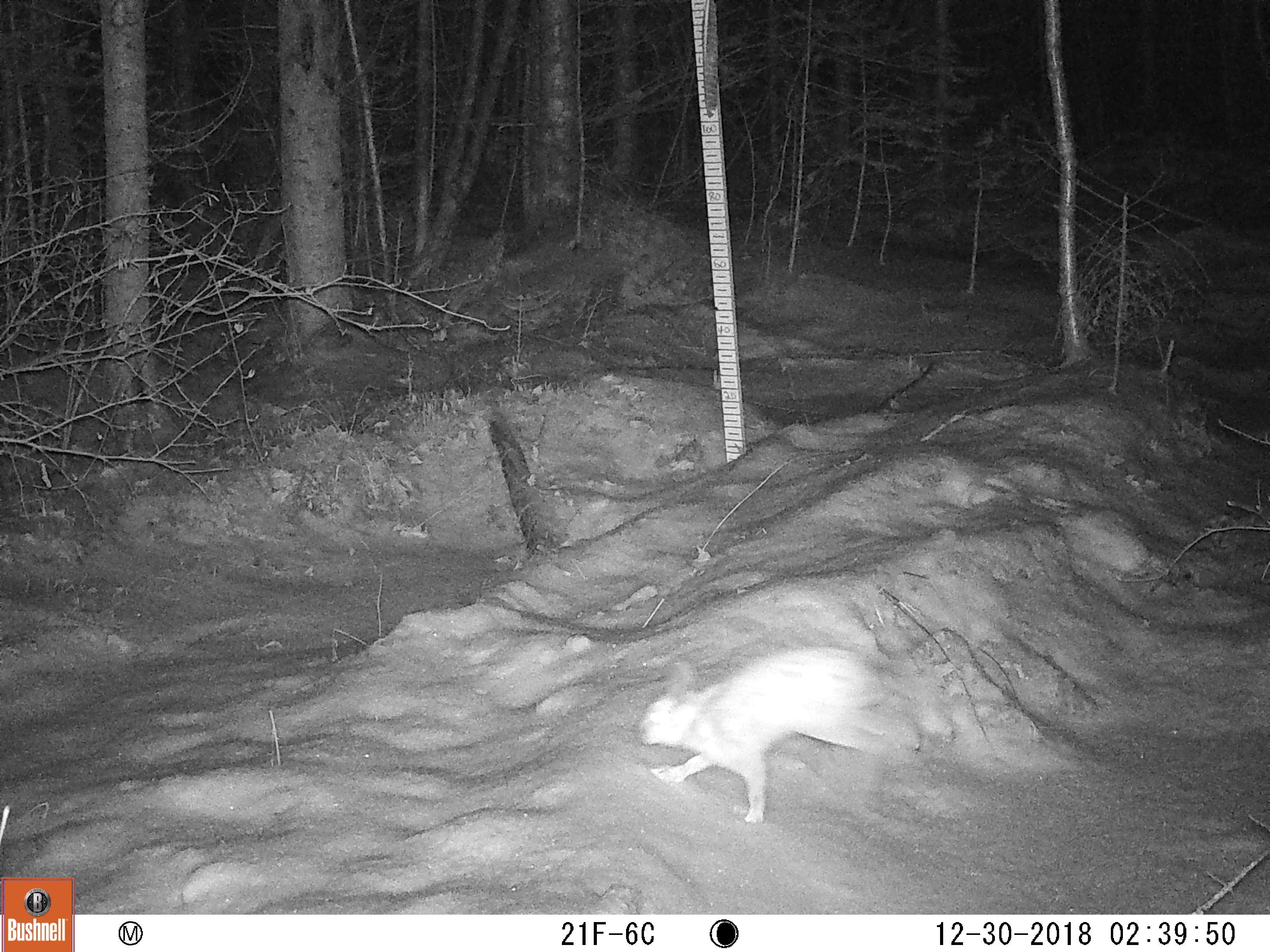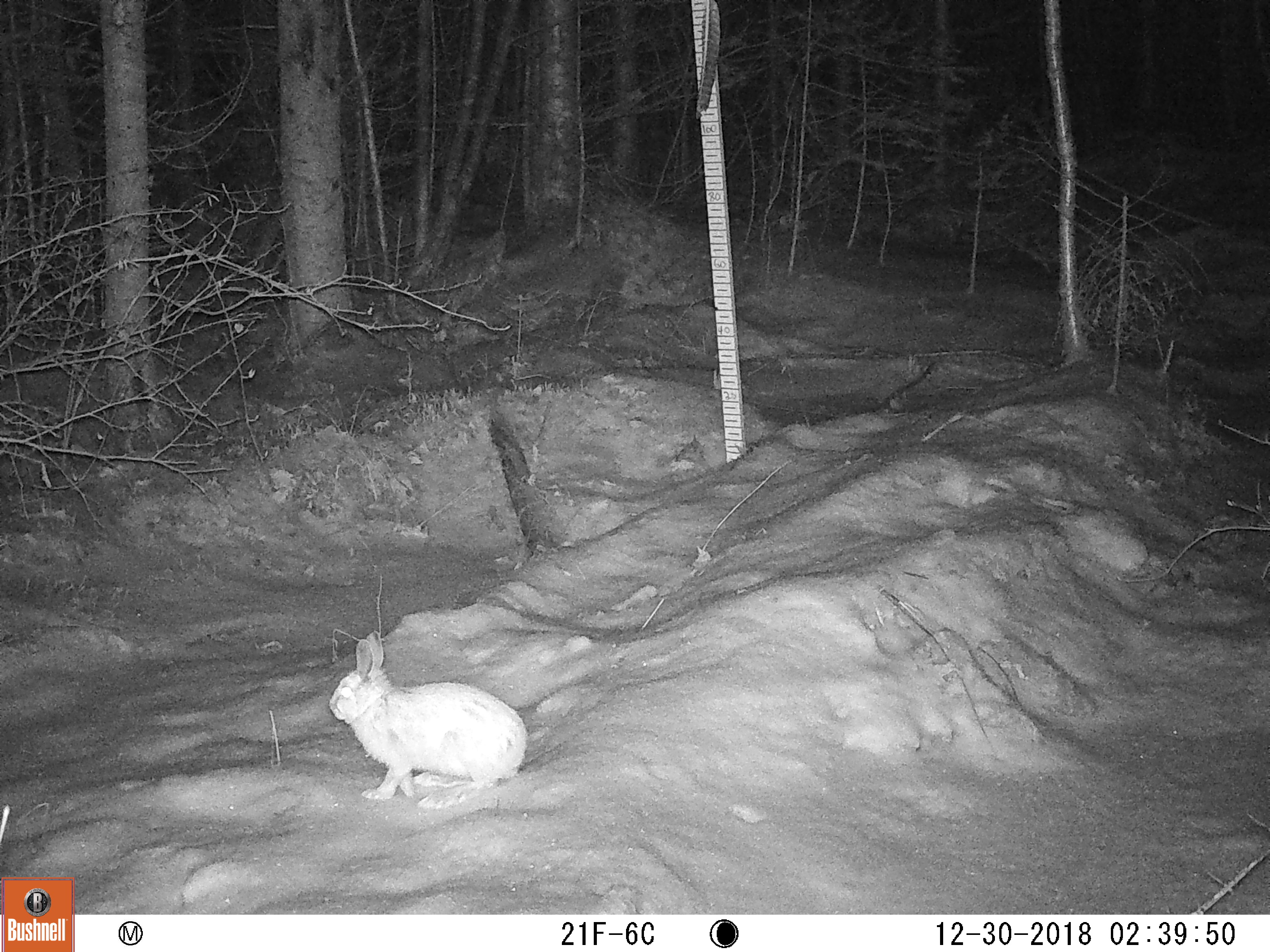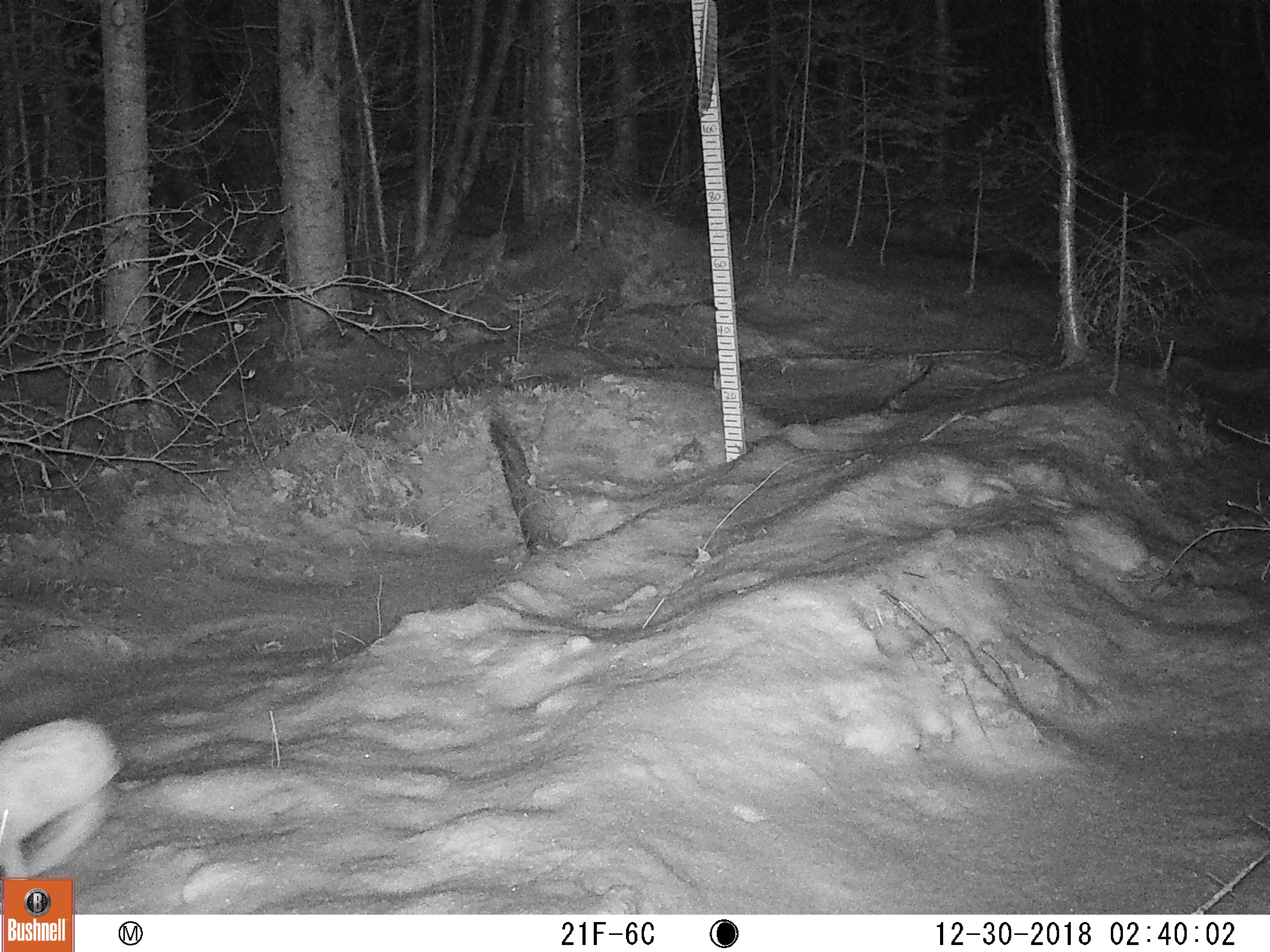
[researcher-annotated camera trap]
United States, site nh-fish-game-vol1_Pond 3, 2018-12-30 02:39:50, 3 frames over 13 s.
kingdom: Animalia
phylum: Chordata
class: Mammalia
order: Lagomorpha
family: Leporidae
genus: Lepus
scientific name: Lepus americanus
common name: snowshoe hare